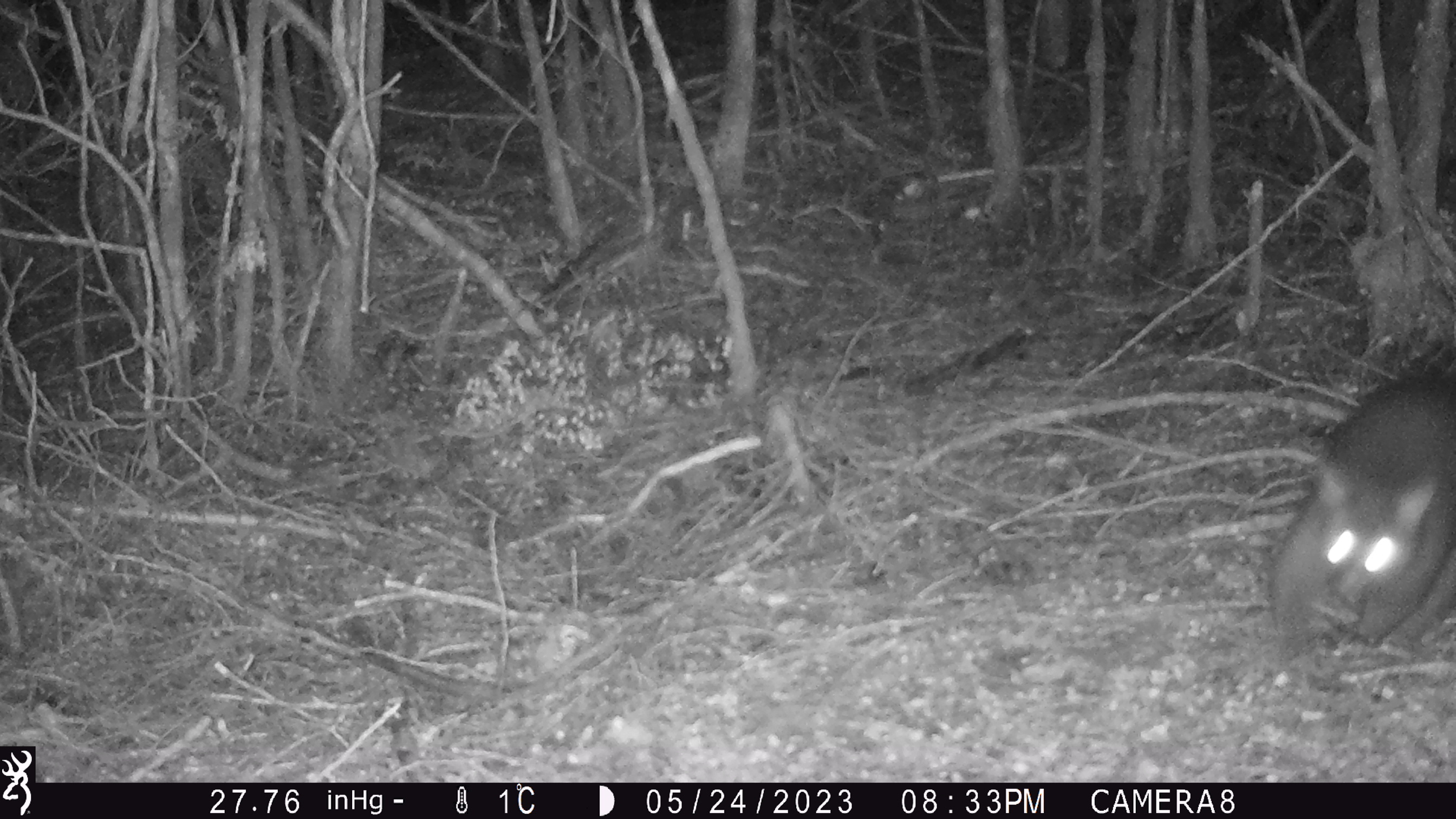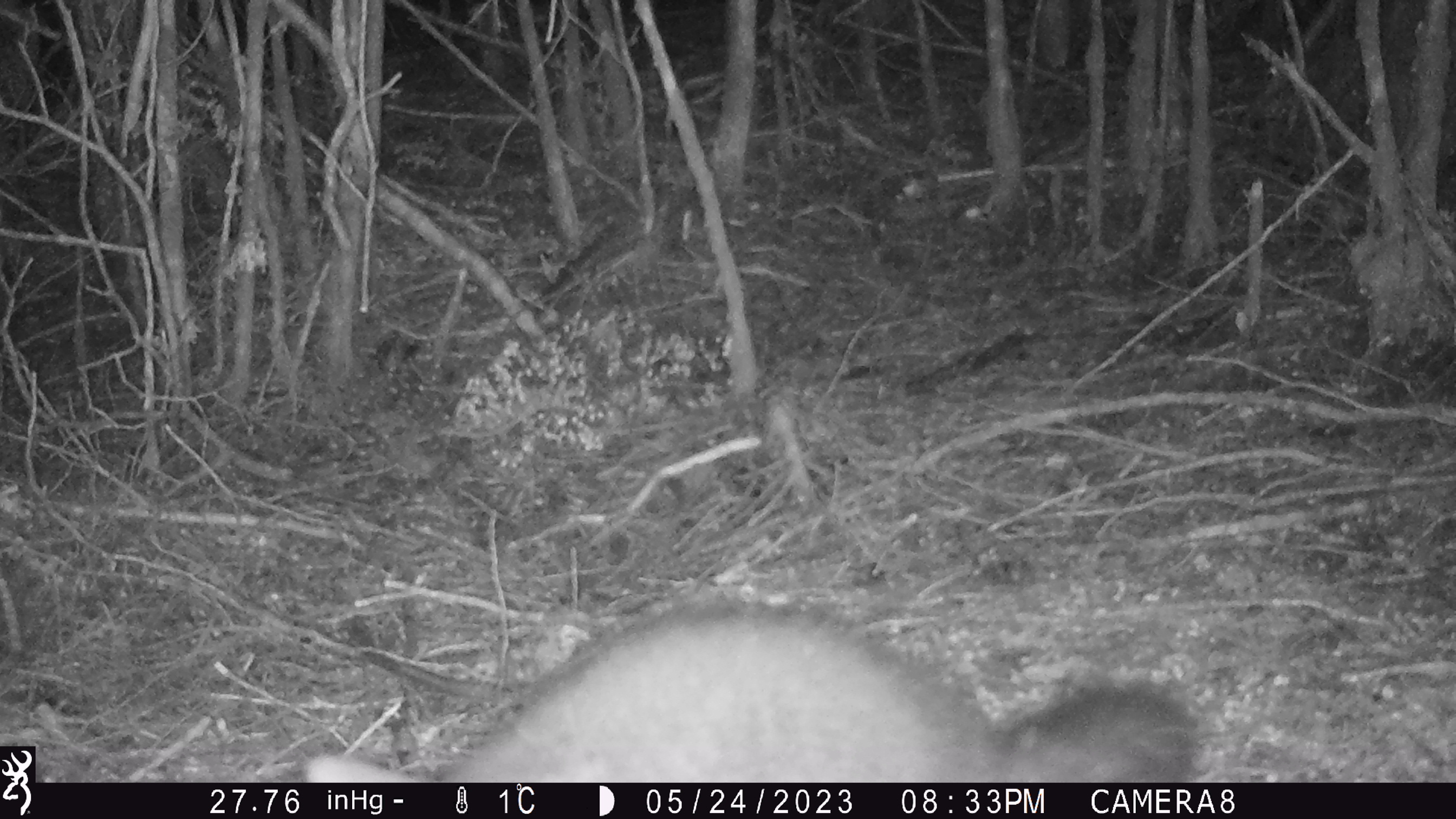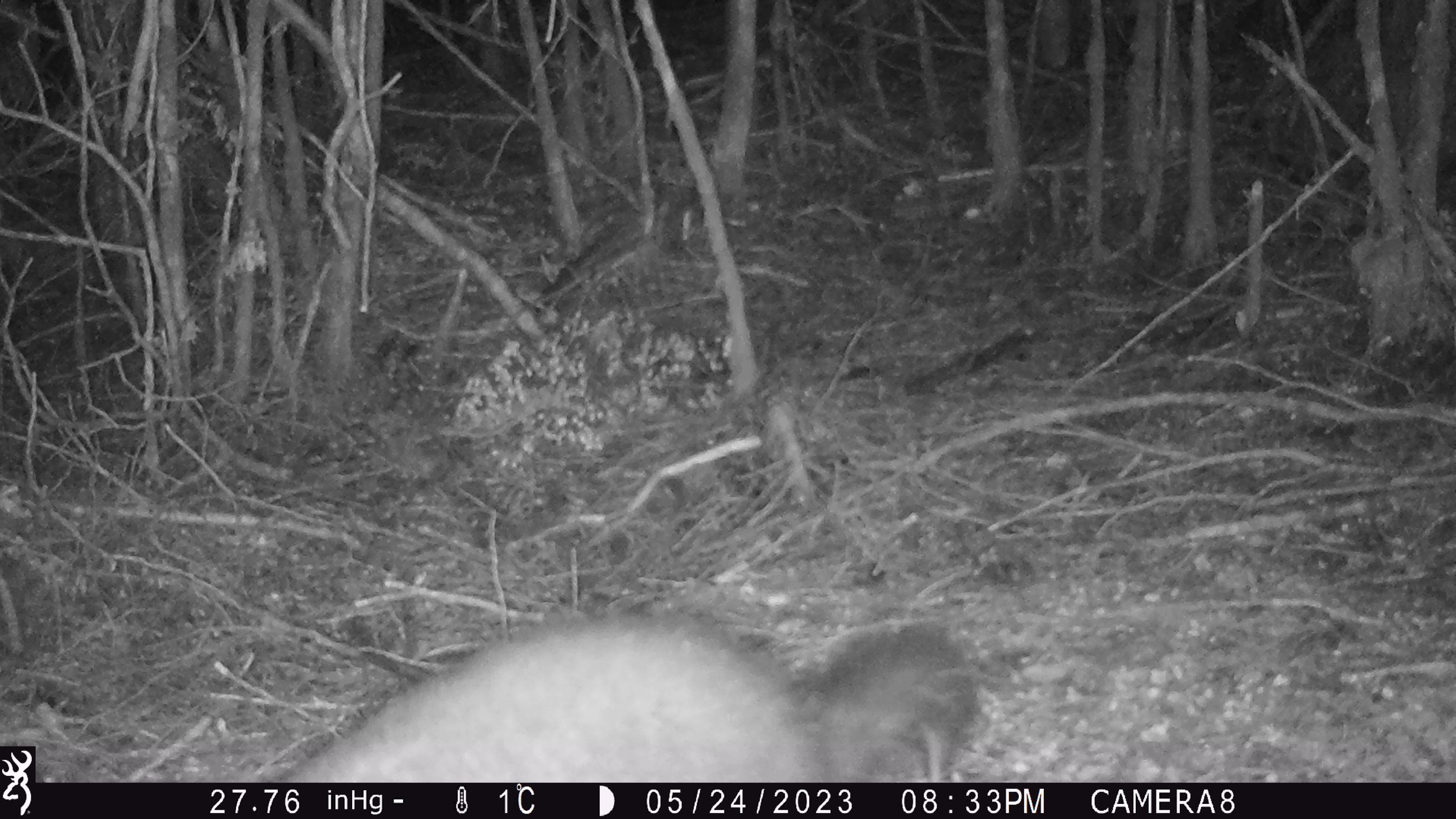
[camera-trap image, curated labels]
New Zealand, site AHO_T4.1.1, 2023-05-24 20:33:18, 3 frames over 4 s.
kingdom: Animalia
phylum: Chordata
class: Mammalia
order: Carnivora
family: Mustelidae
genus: Mustela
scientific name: Mustela erminea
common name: stoat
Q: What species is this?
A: Stoat (Mustela erminea).